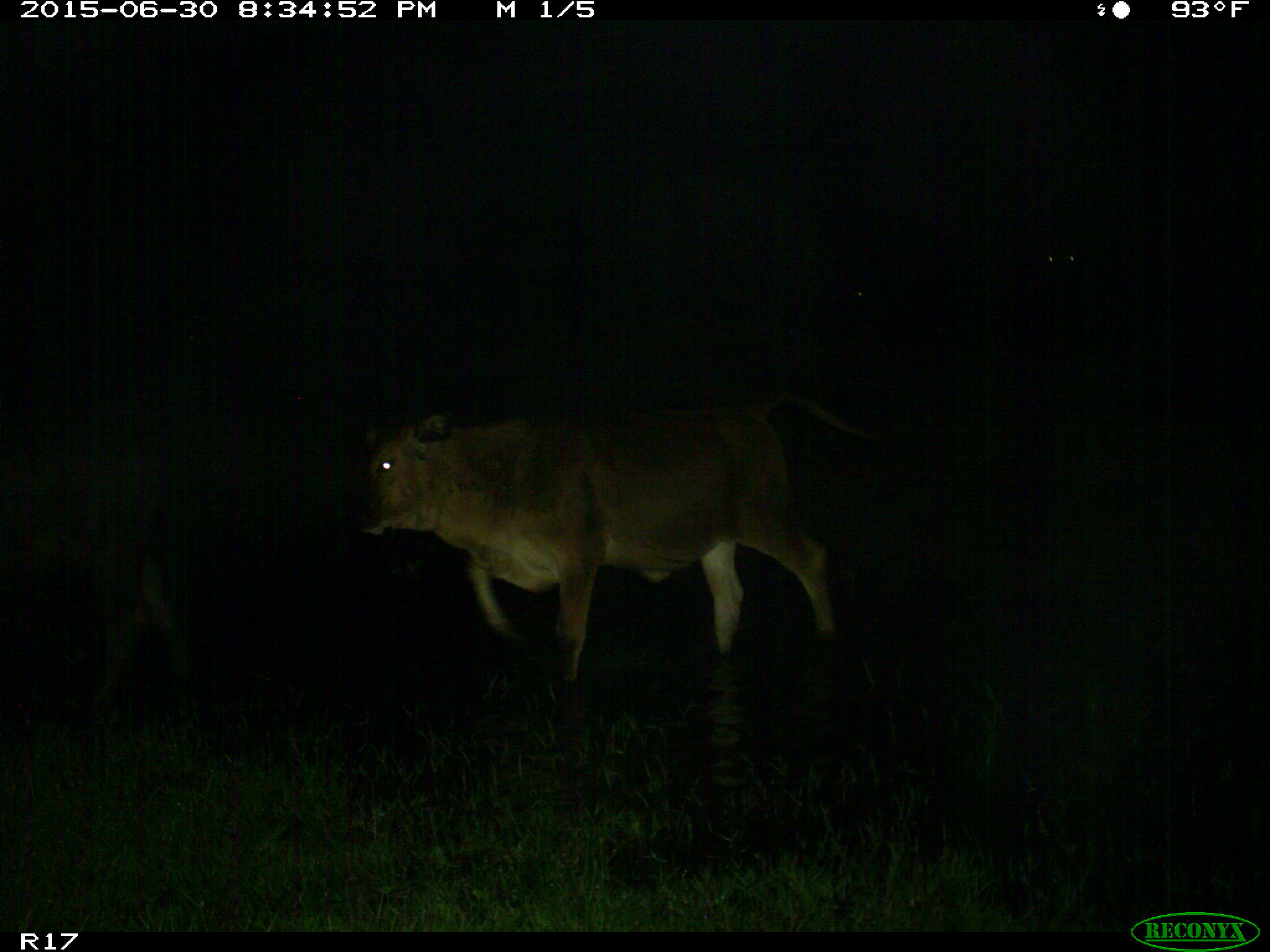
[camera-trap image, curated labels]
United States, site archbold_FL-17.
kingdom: Animalia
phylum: Chordata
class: Mammalia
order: Artiodactyla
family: Bovidae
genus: Bos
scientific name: Bos taurus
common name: domestic cow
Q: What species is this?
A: Bos taurus (domestic cow).